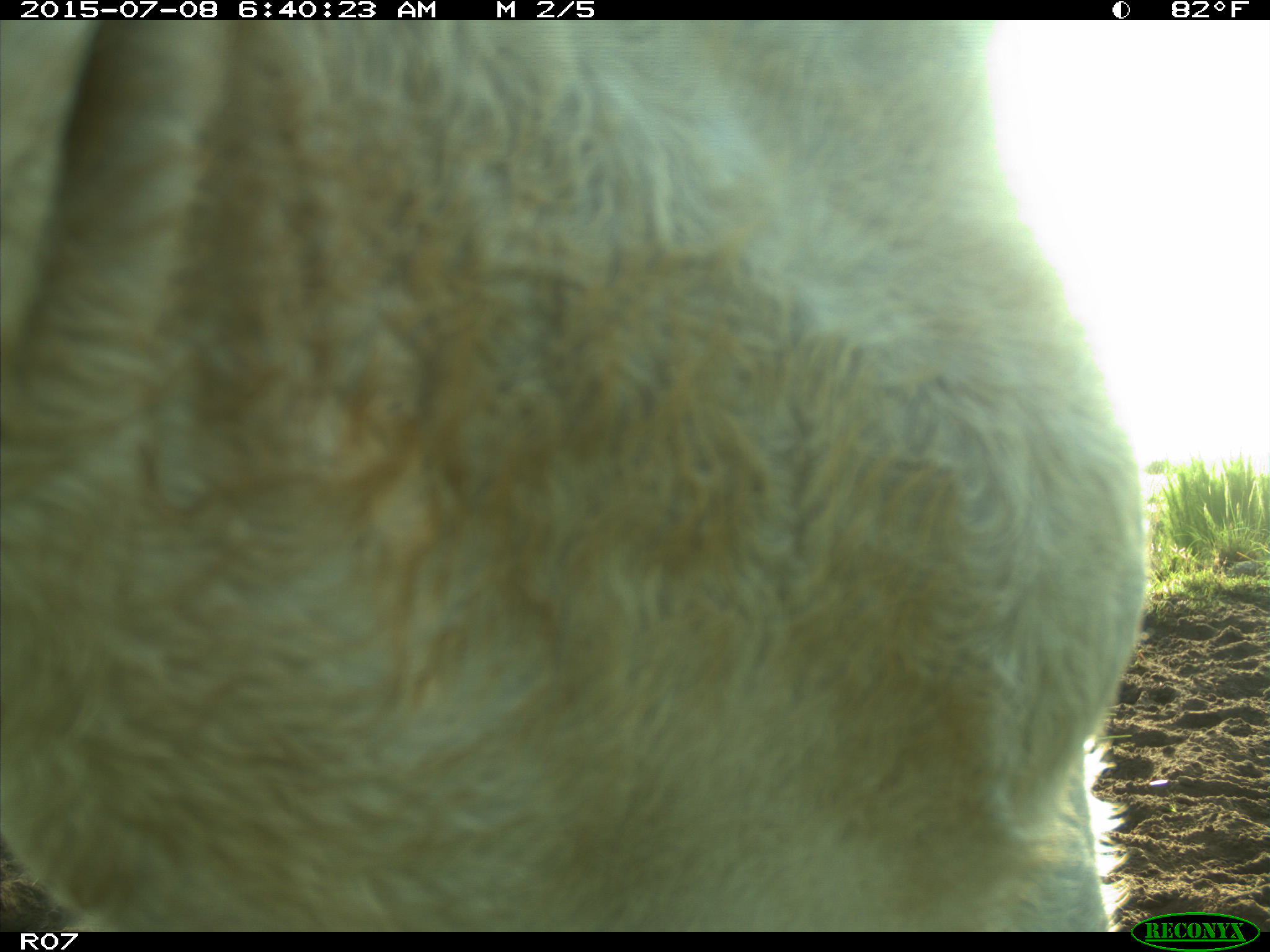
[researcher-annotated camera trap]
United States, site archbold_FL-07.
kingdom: Animalia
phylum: Chordata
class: Mammalia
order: Artiodactyla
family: Bovidae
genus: Bos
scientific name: Bos taurus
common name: domestic cow